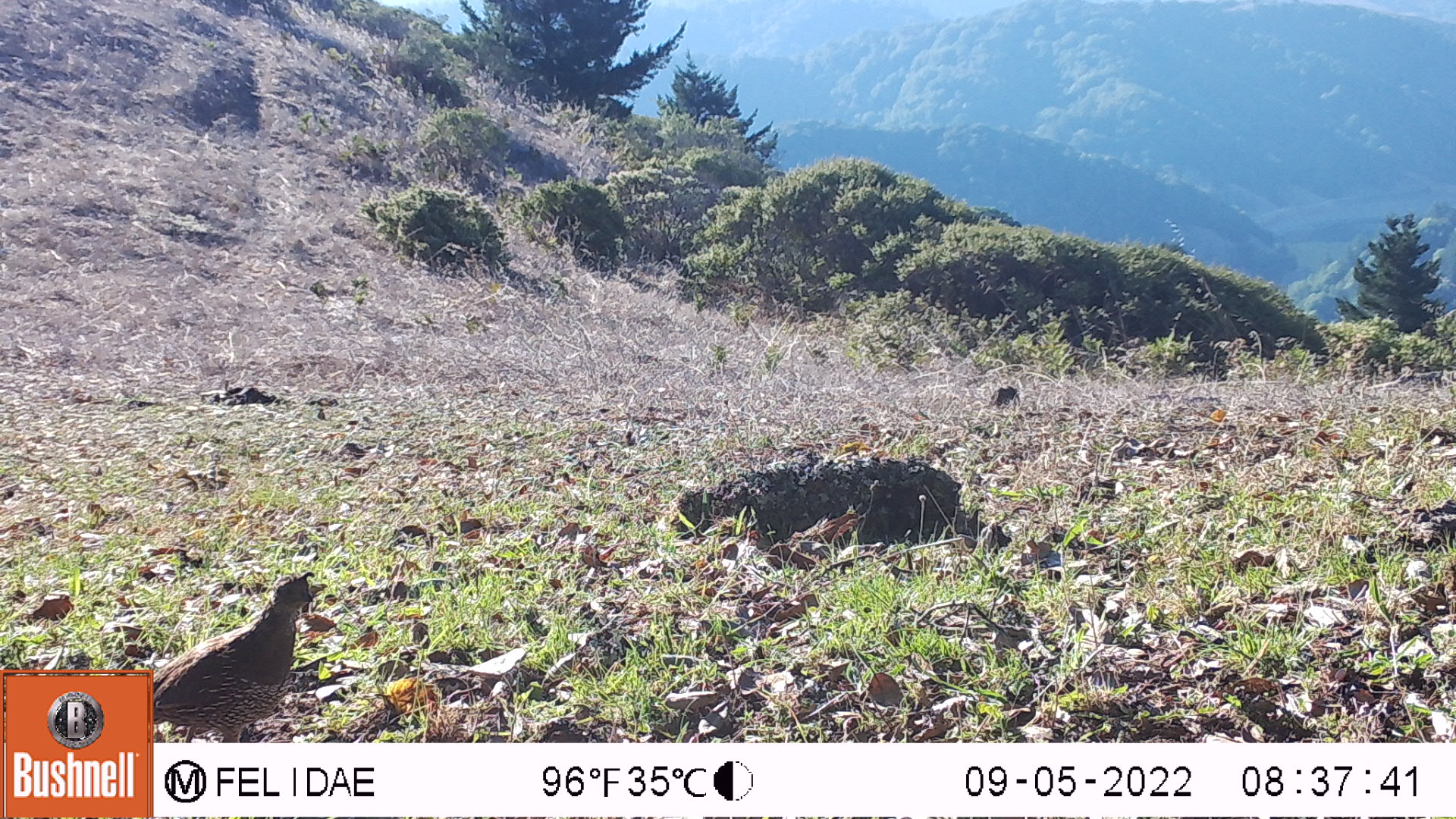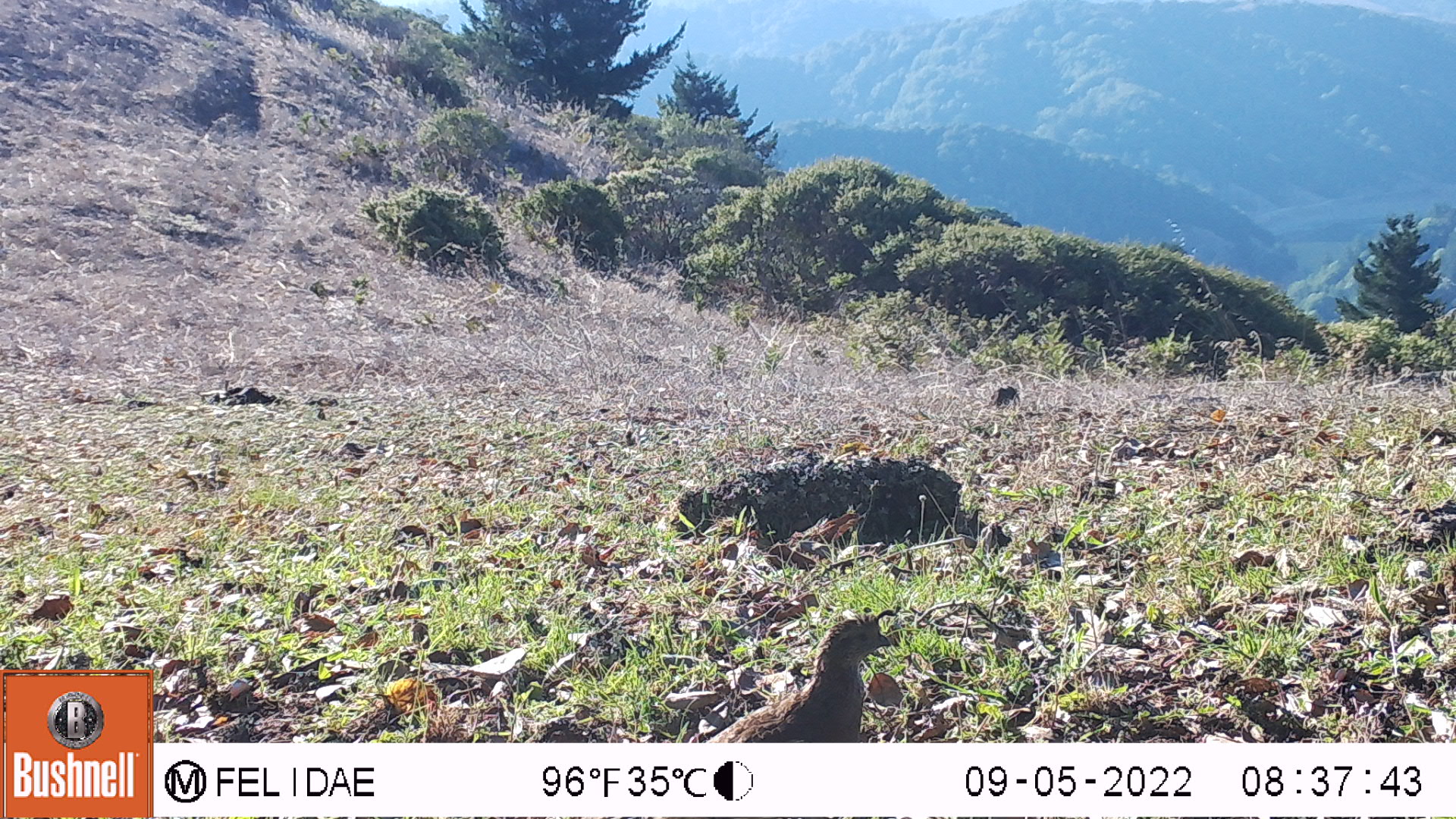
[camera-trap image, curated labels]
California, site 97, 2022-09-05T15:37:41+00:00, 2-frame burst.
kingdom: Animalia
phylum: Chordata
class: Aves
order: Galliformes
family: Odontophoridae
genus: Callipepla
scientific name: Callipepla californica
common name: california quail